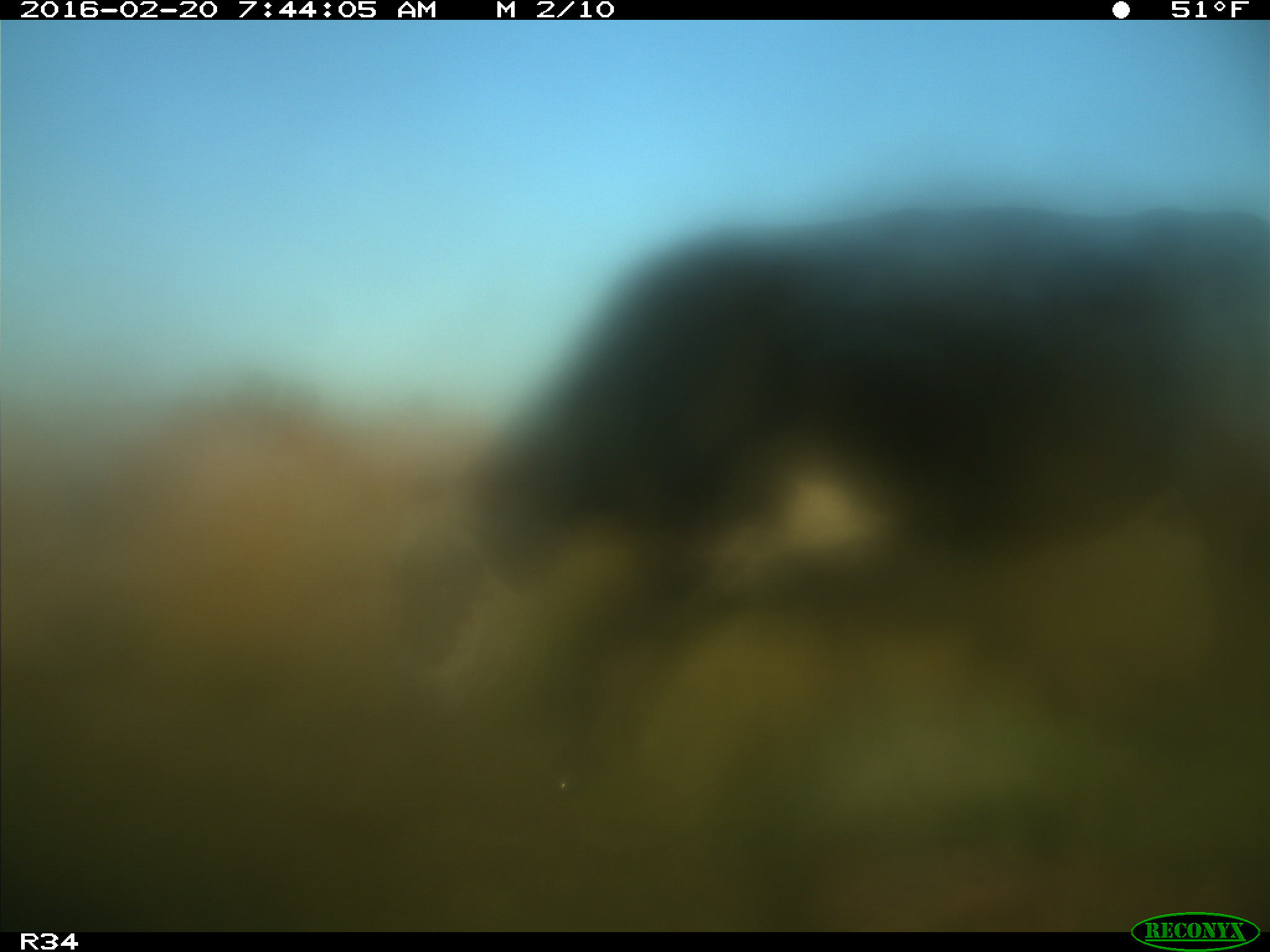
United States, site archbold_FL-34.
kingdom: Animalia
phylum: Chordata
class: Mammalia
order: Artiodactyla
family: Bovidae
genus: Bos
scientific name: Bos taurus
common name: domestic cow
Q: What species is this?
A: Bos taurus (domestic cow).